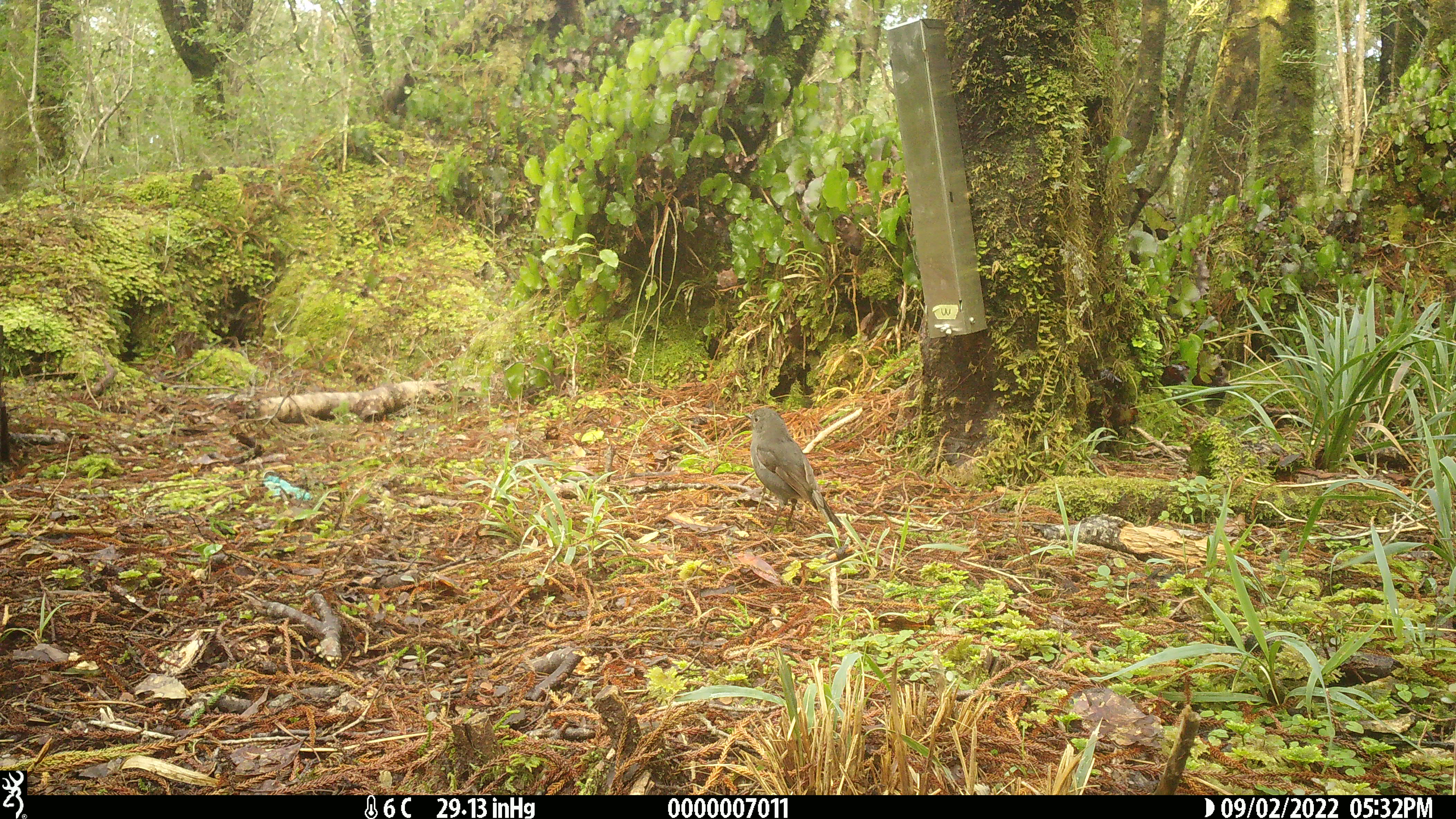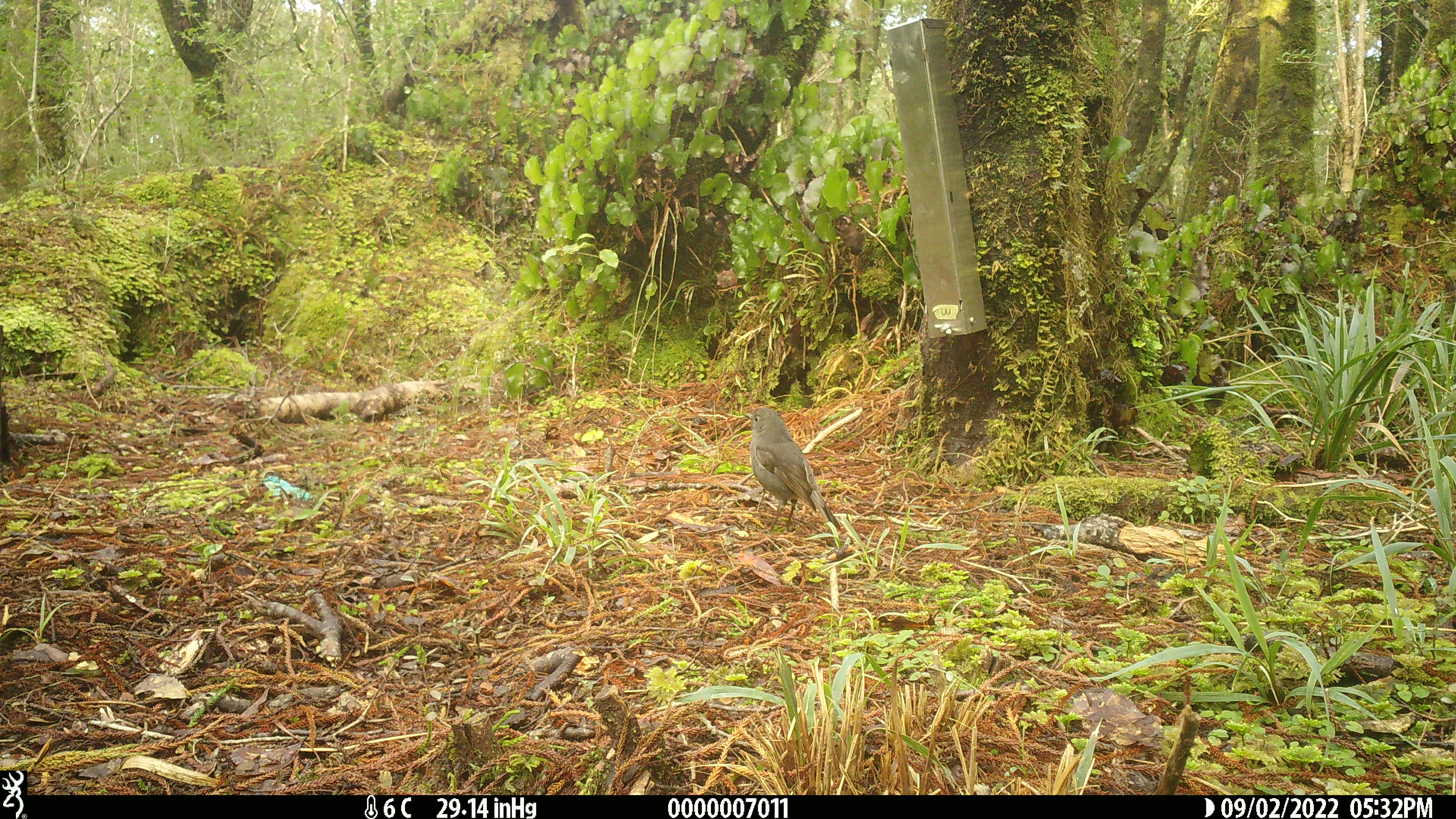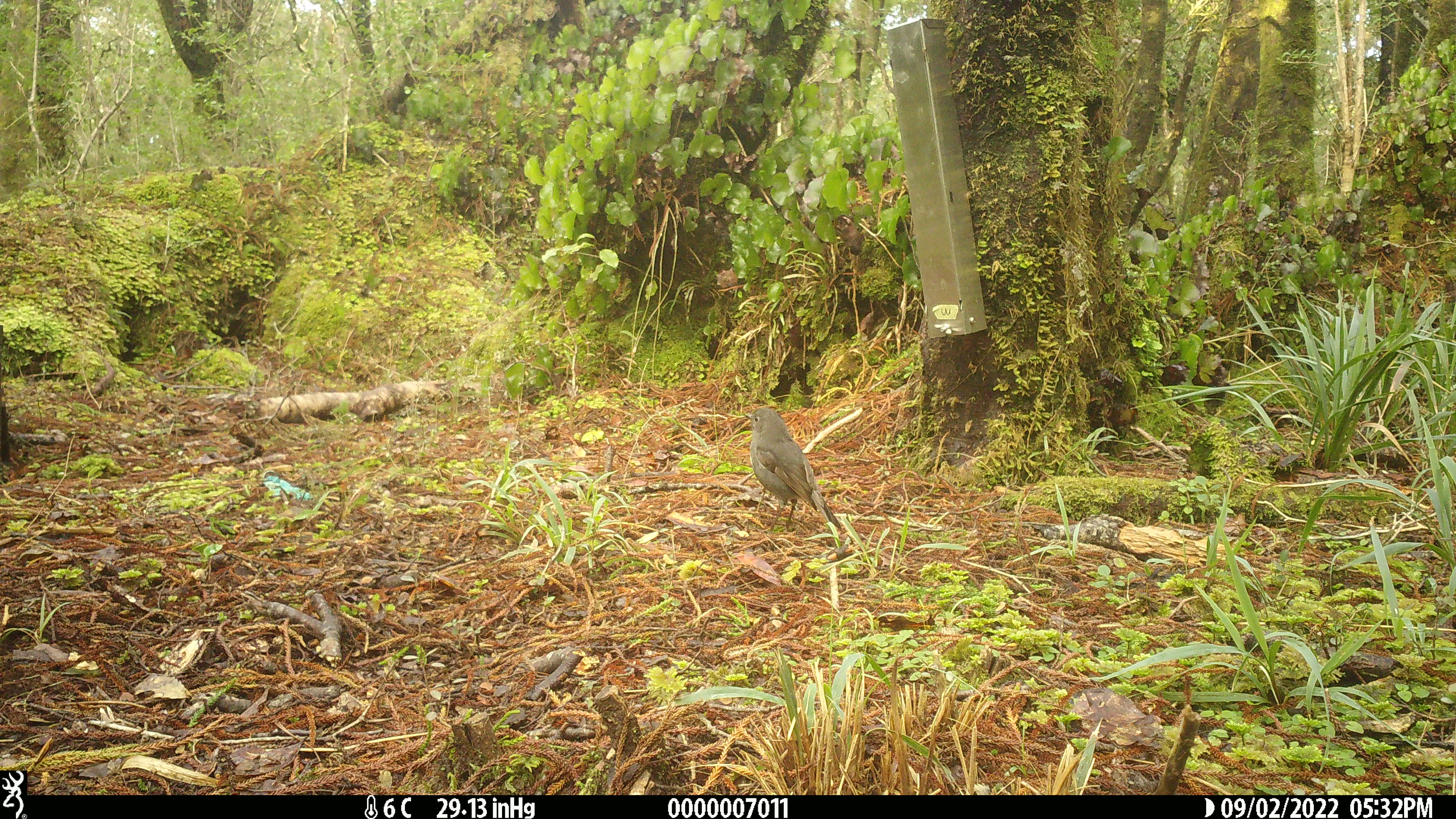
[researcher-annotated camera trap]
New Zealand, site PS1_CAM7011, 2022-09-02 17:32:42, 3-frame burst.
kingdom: Animalia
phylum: Chordata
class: Aves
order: Passeriformes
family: Petroicidae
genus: Petroica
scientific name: Petroica australis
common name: new zealand robin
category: robin